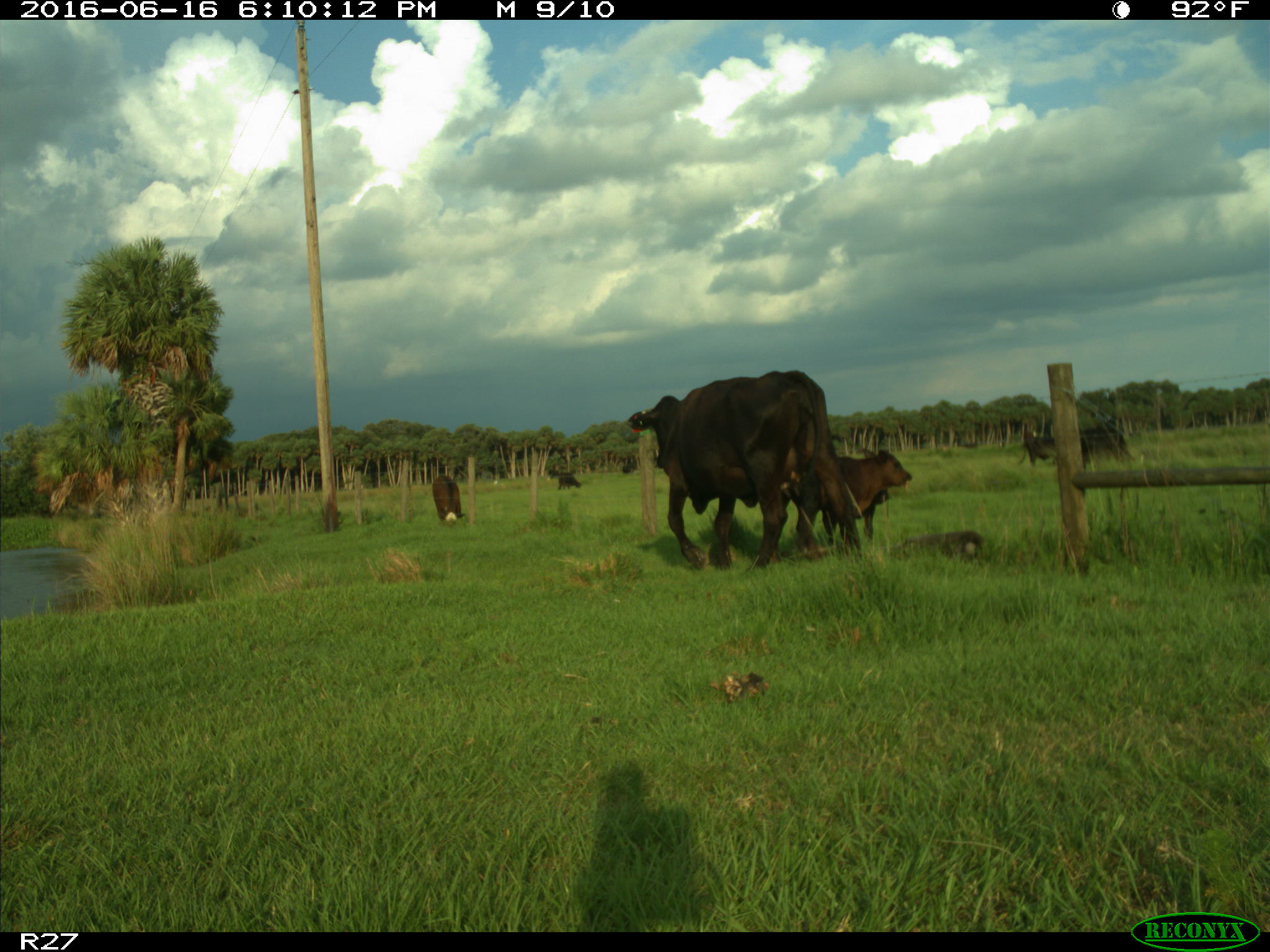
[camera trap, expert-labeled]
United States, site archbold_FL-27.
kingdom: Animalia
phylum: Chordata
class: Mammalia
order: Artiodactyla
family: Bovidae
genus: Bos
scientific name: Bos taurus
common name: domestic cow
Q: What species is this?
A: Bos taurus (domestic cow).